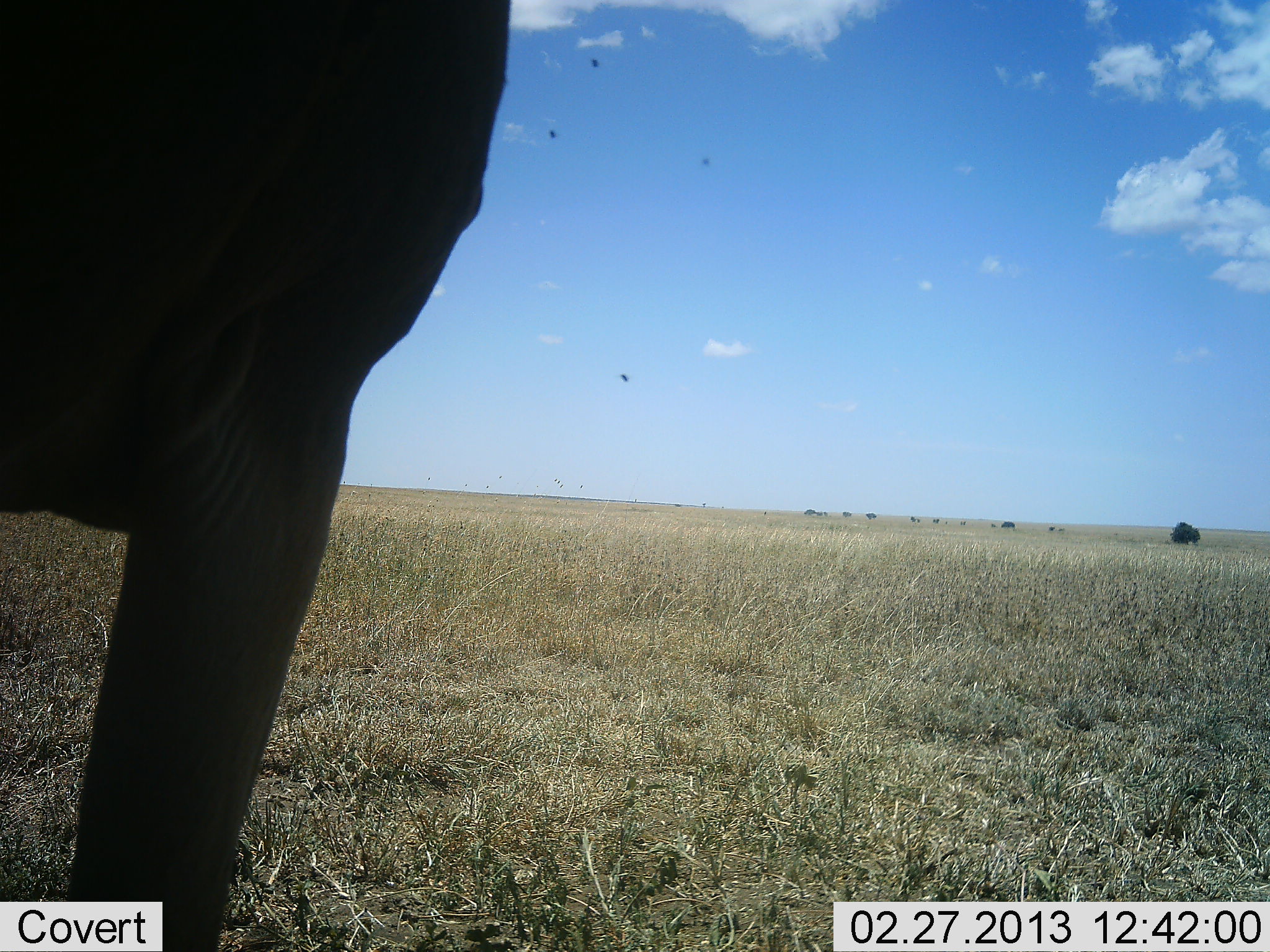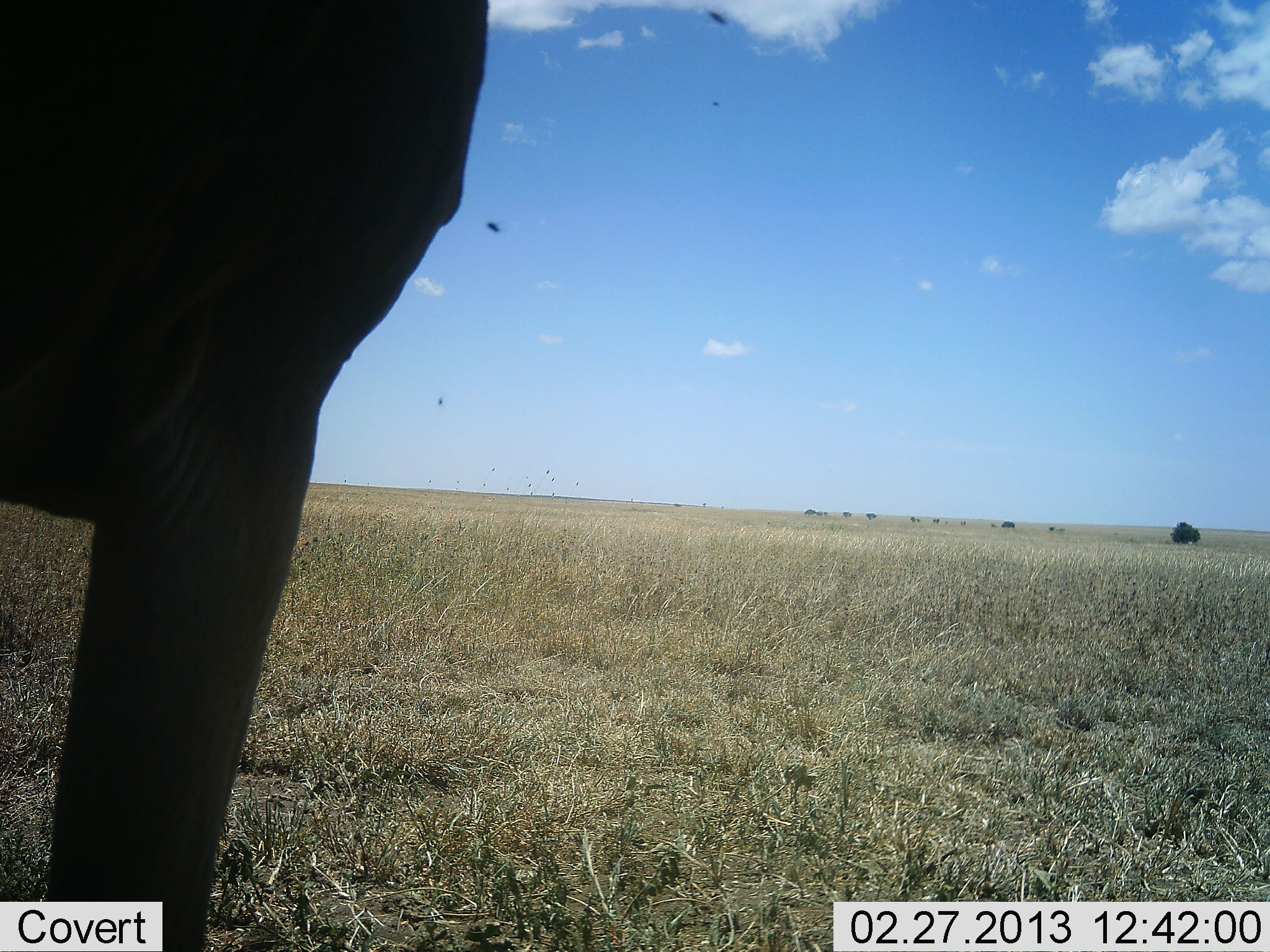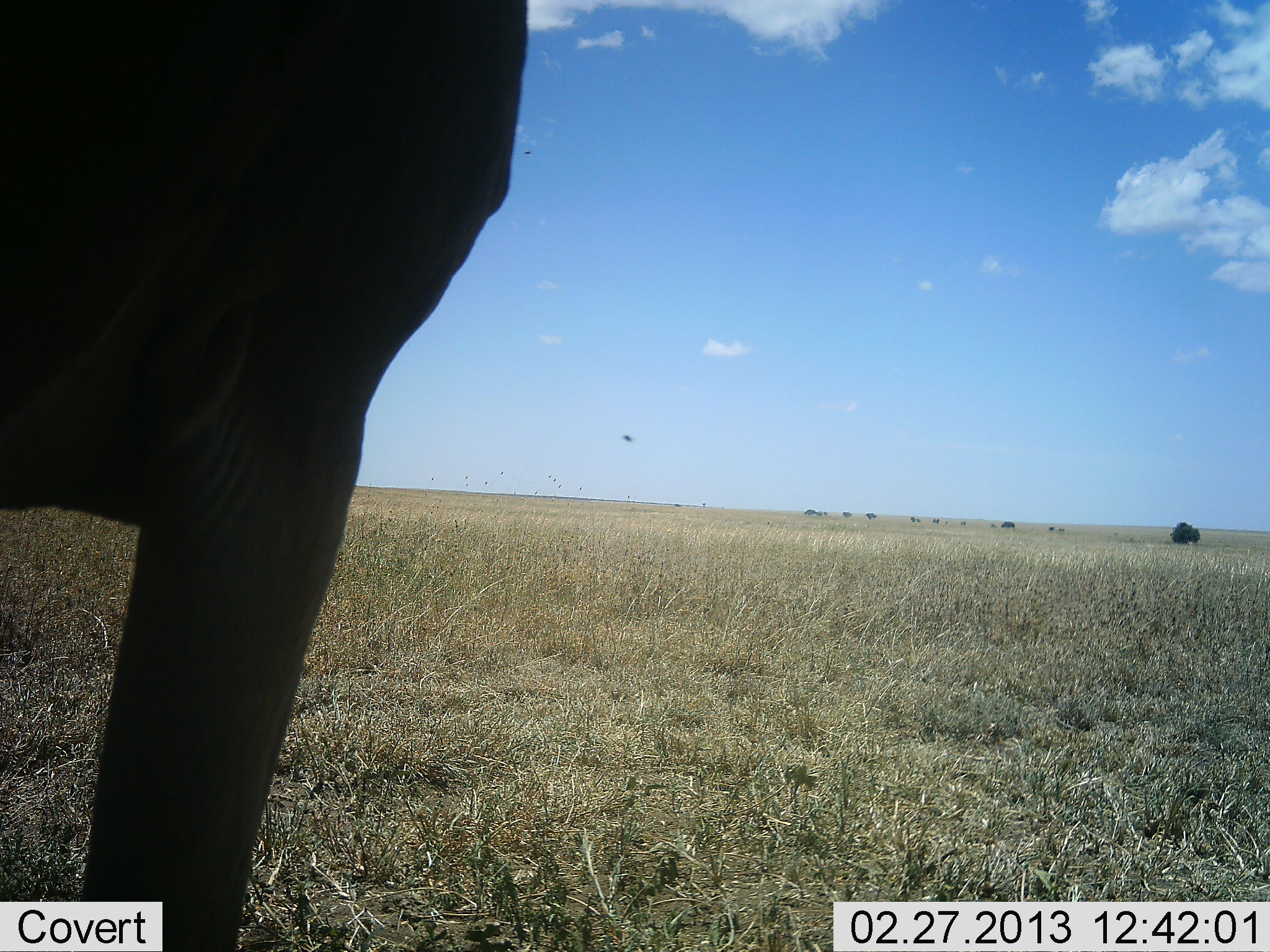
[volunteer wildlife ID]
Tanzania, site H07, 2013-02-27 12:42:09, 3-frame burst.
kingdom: Animalia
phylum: Chordata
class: Mammalia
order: Artiodactyla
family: Bovidae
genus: Alcelaphus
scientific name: Alcelaphus buselaphus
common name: hartebeest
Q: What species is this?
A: Hartebeest (Alcelaphus buselaphus).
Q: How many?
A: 1.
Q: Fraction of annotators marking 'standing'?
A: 100%.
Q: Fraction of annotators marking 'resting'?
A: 0%.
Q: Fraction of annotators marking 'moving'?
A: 0%.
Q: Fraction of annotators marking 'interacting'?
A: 0%.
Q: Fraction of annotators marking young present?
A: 0%.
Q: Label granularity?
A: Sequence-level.